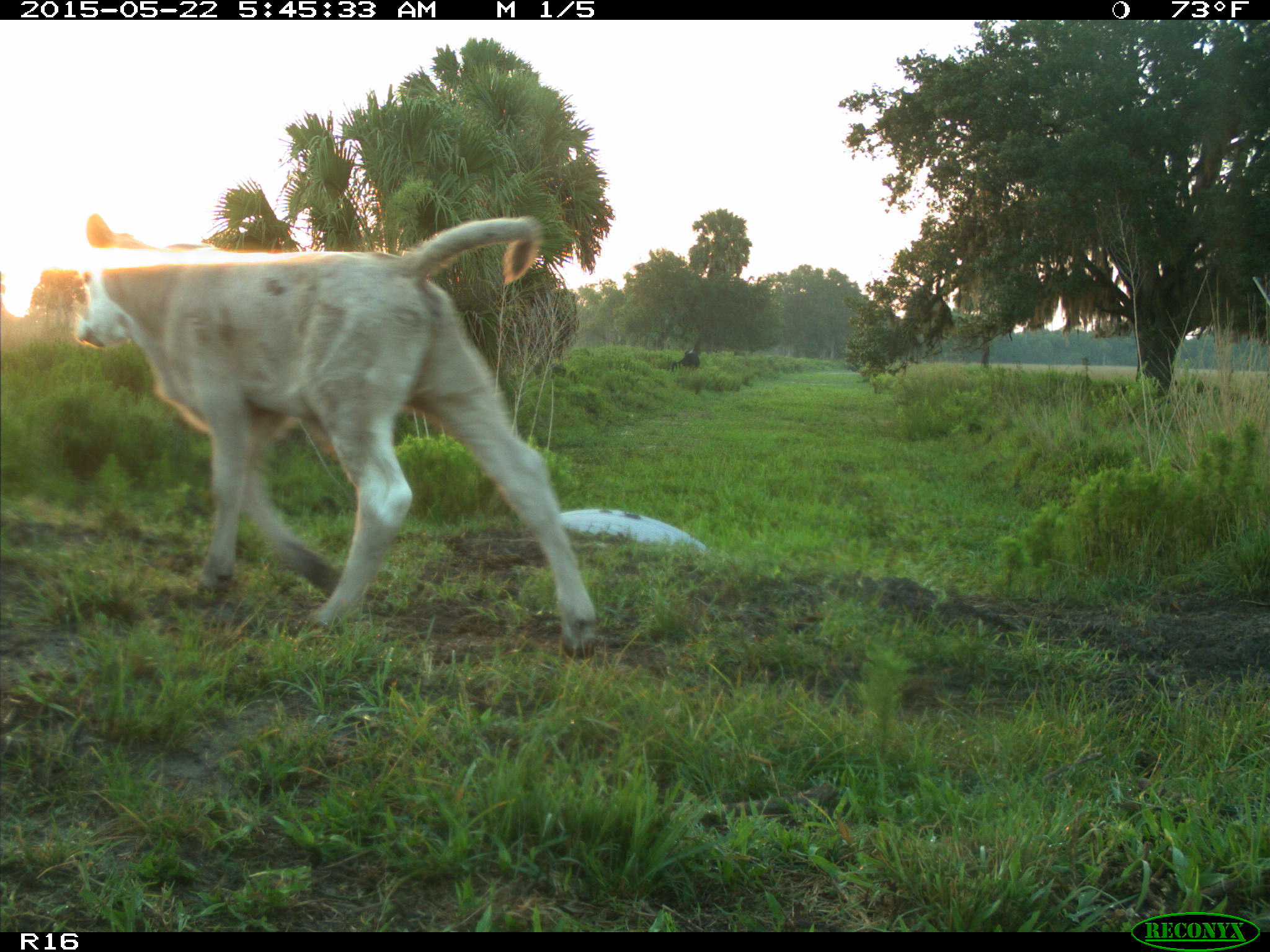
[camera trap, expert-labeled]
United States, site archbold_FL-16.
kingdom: Animalia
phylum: Chordata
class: Mammalia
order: Artiodactyla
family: Bovidae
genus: Bos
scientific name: Bos taurus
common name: domestic cow